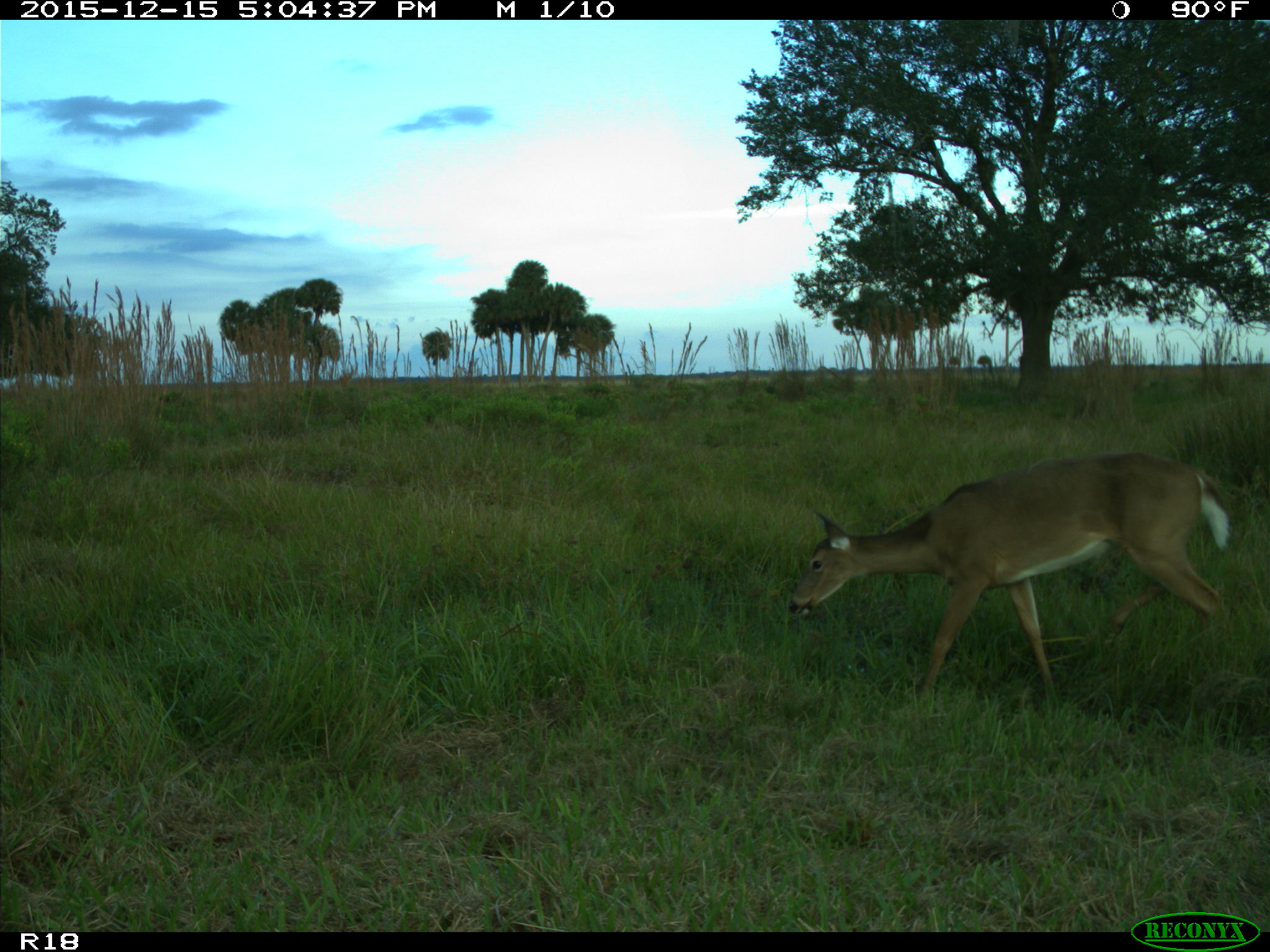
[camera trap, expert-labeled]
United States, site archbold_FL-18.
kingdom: Animalia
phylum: Chordata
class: Mammalia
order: Artiodactyla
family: Cervidae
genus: Odocoileus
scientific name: Odocoileus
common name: deer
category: unidentified deer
Unidentified deer (deer) (Odocoileus).